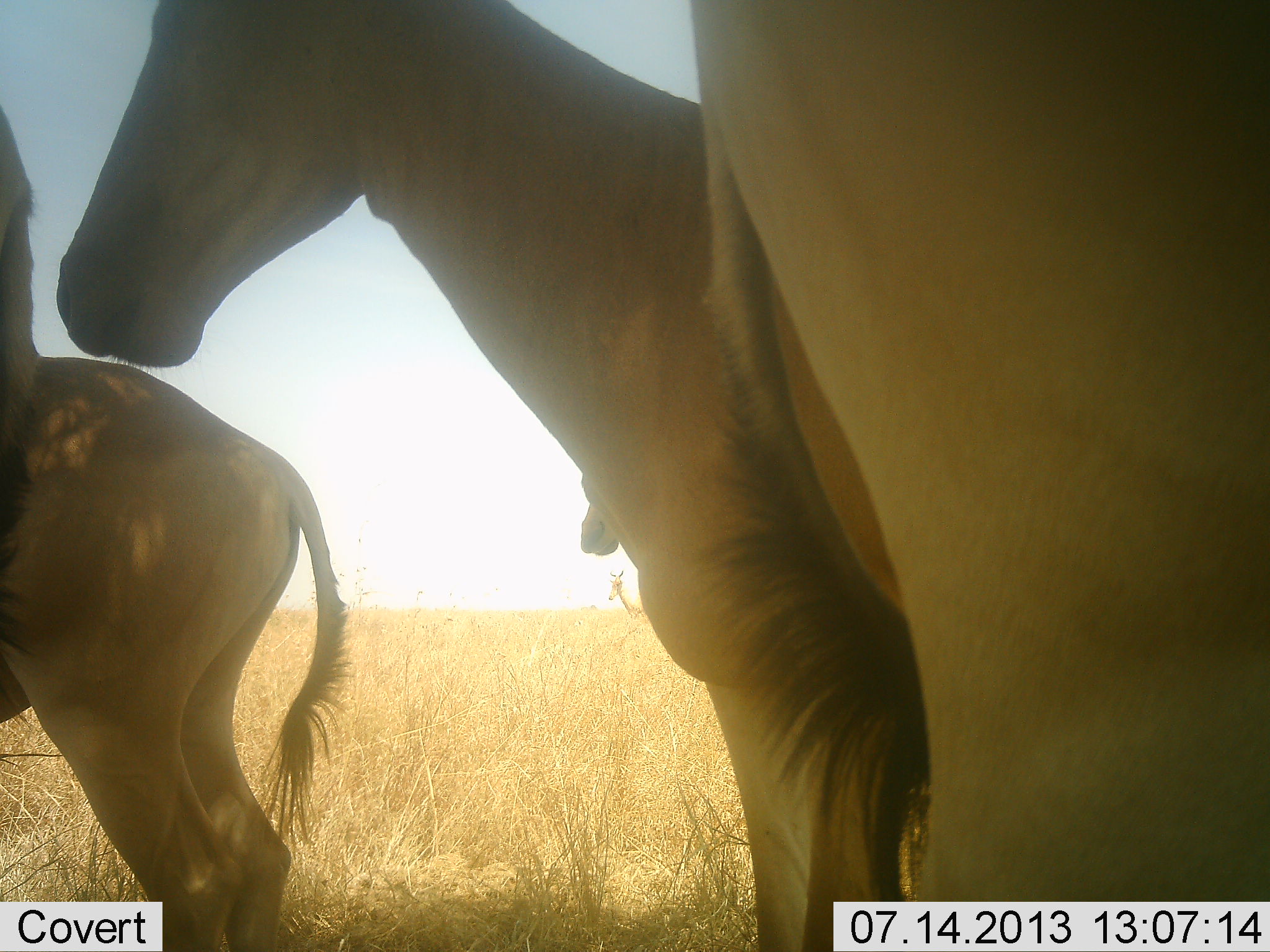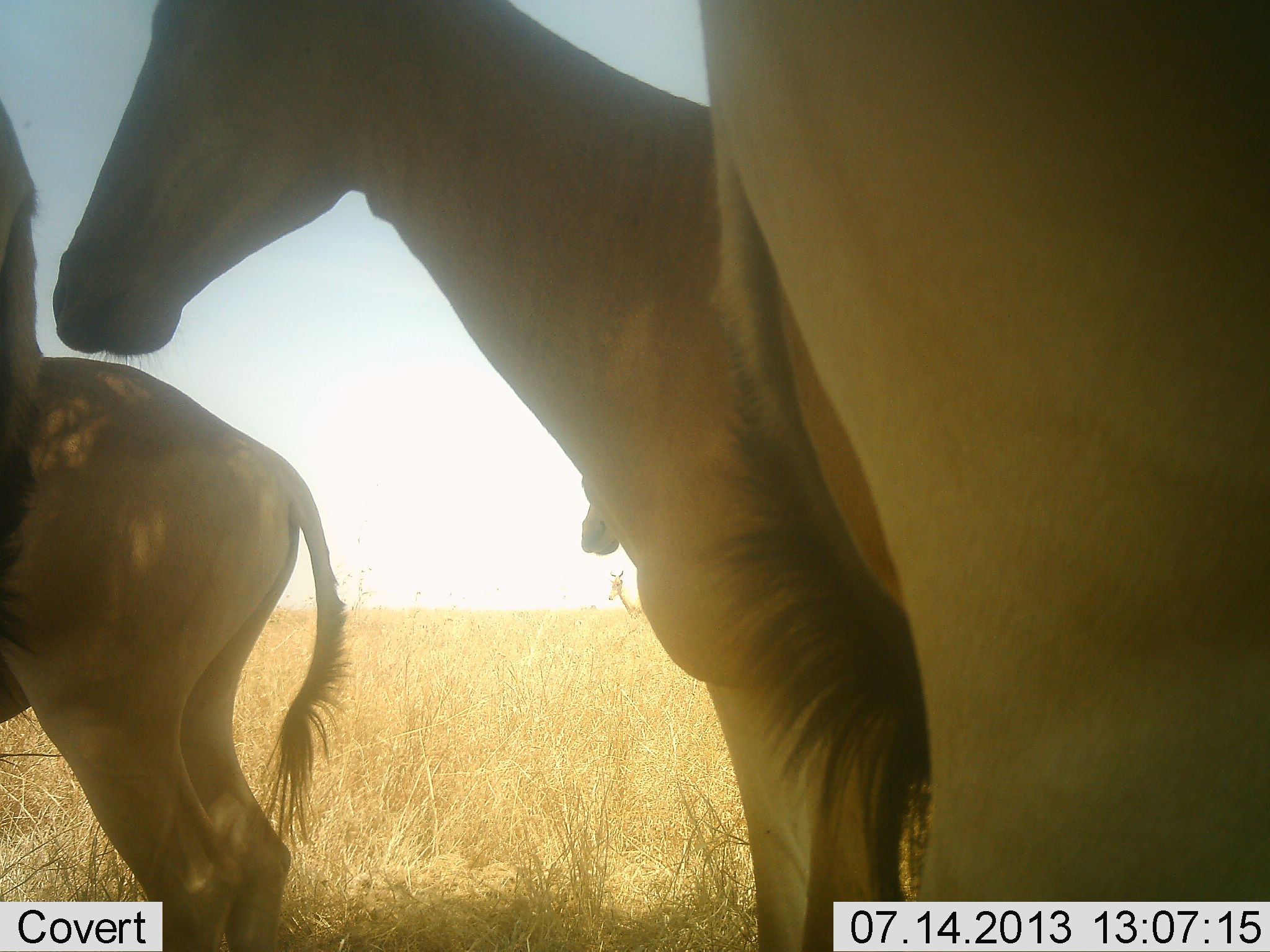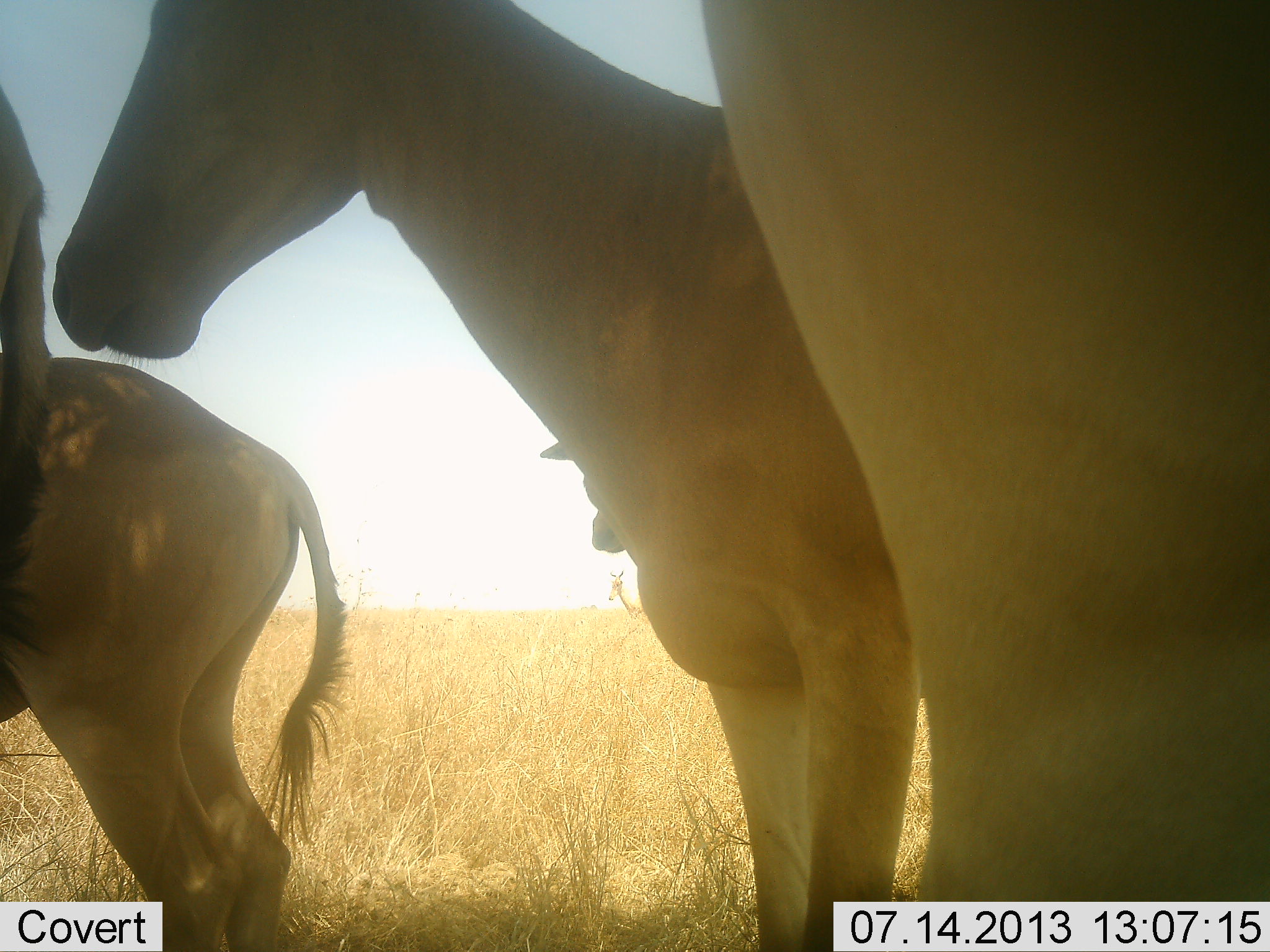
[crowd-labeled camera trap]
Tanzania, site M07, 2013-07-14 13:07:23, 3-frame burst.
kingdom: Animalia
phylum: Chordata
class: Mammalia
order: Artiodactyla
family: Bovidae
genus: Alcelaphus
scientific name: Alcelaphus buselaphus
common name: hartebeest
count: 5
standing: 90%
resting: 10%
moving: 0%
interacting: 0%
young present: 0%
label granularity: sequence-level